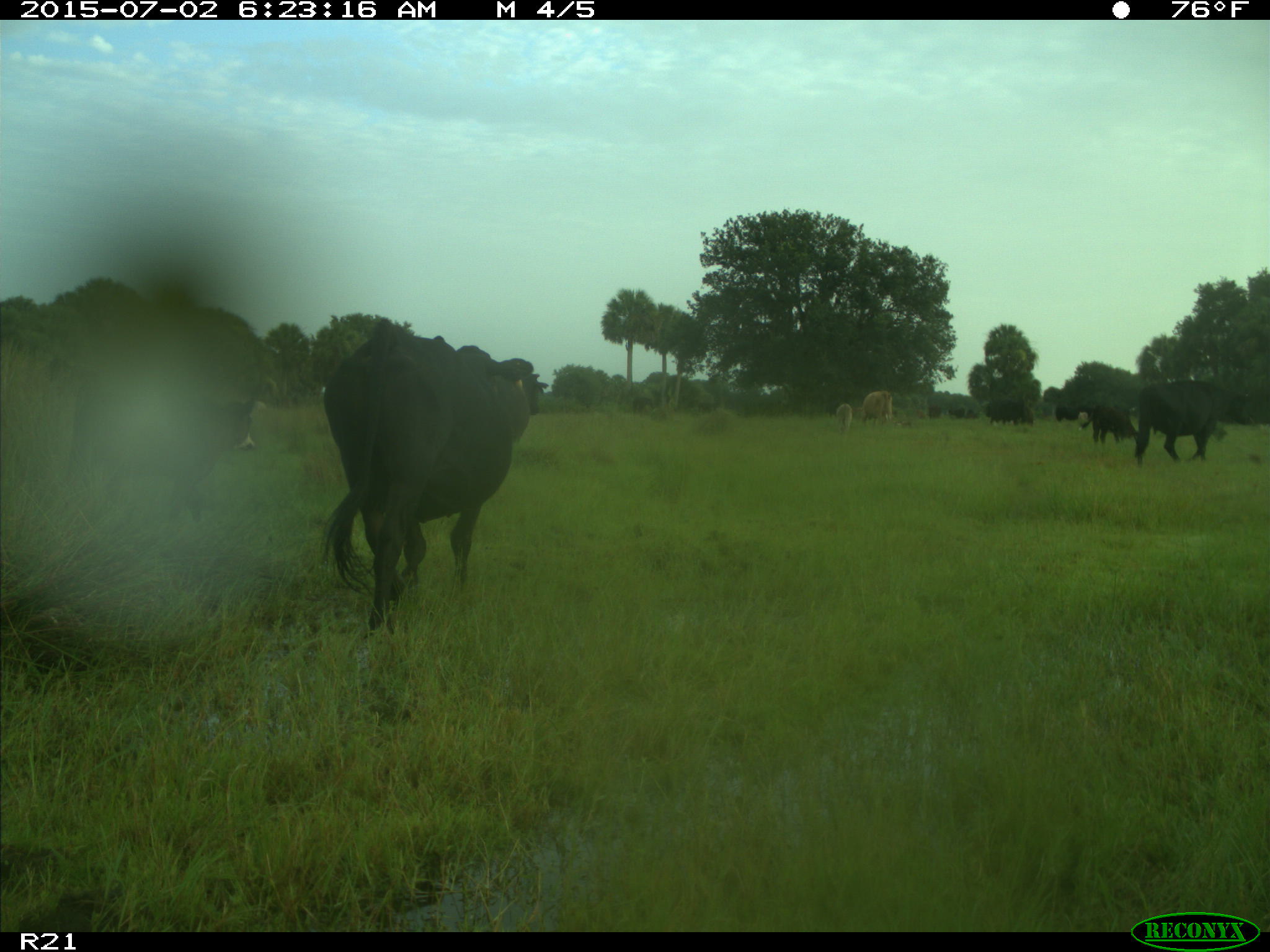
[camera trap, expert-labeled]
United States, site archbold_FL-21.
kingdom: Animalia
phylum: Chordata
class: Mammalia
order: Artiodactyla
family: Bovidae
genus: Bos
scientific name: Bos taurus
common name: domestic cow